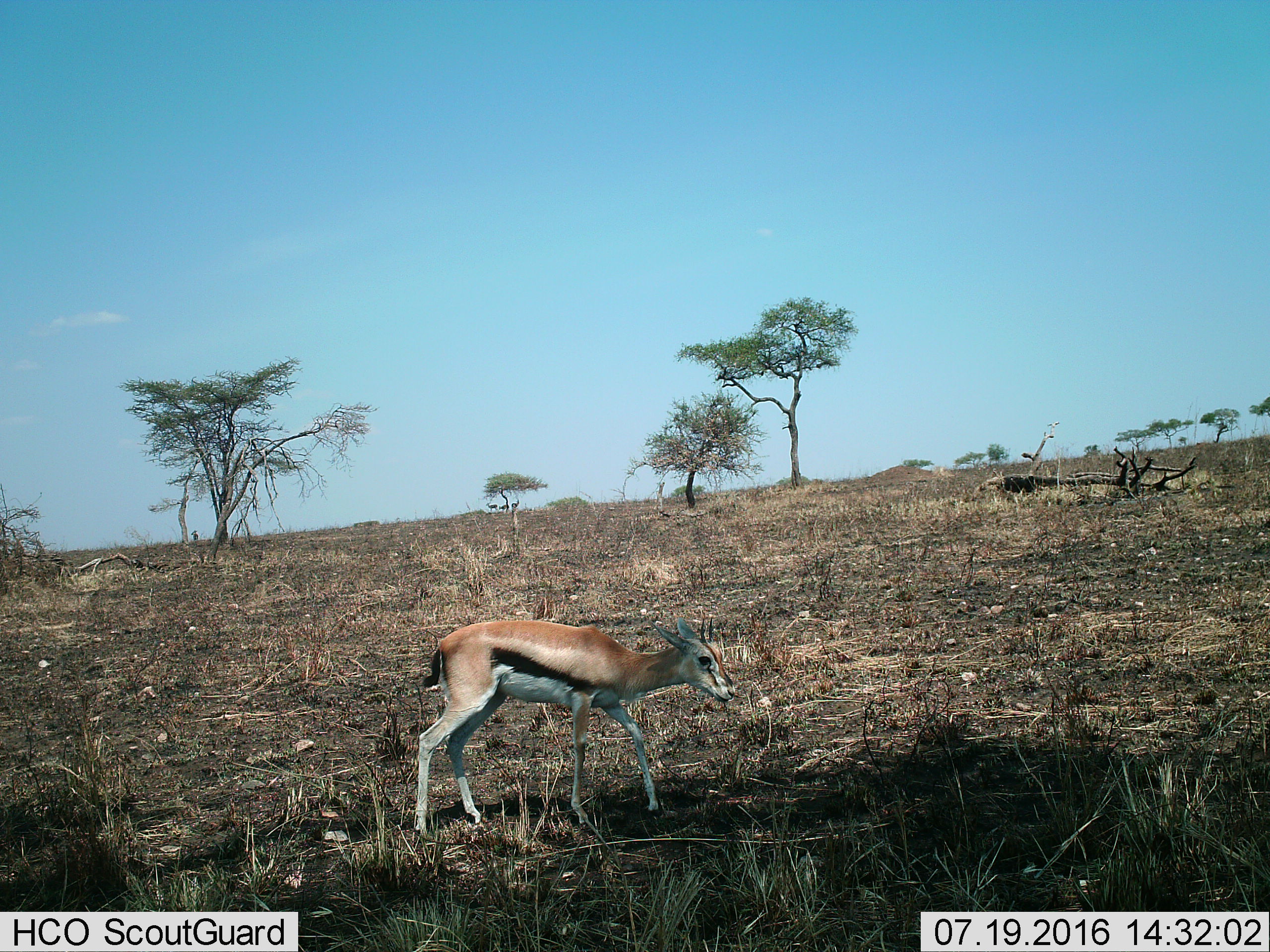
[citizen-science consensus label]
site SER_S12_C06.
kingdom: Animalia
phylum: Chordata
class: Mammalia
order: Artiodactyla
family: Bovidae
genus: Eudorcas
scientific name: Eudorcas thomsonii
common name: thomson's gazelle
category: gazellethomsons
Gazellethomsons (thomson's gazelle) (Eudorcas thomsonii), count 1. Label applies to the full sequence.